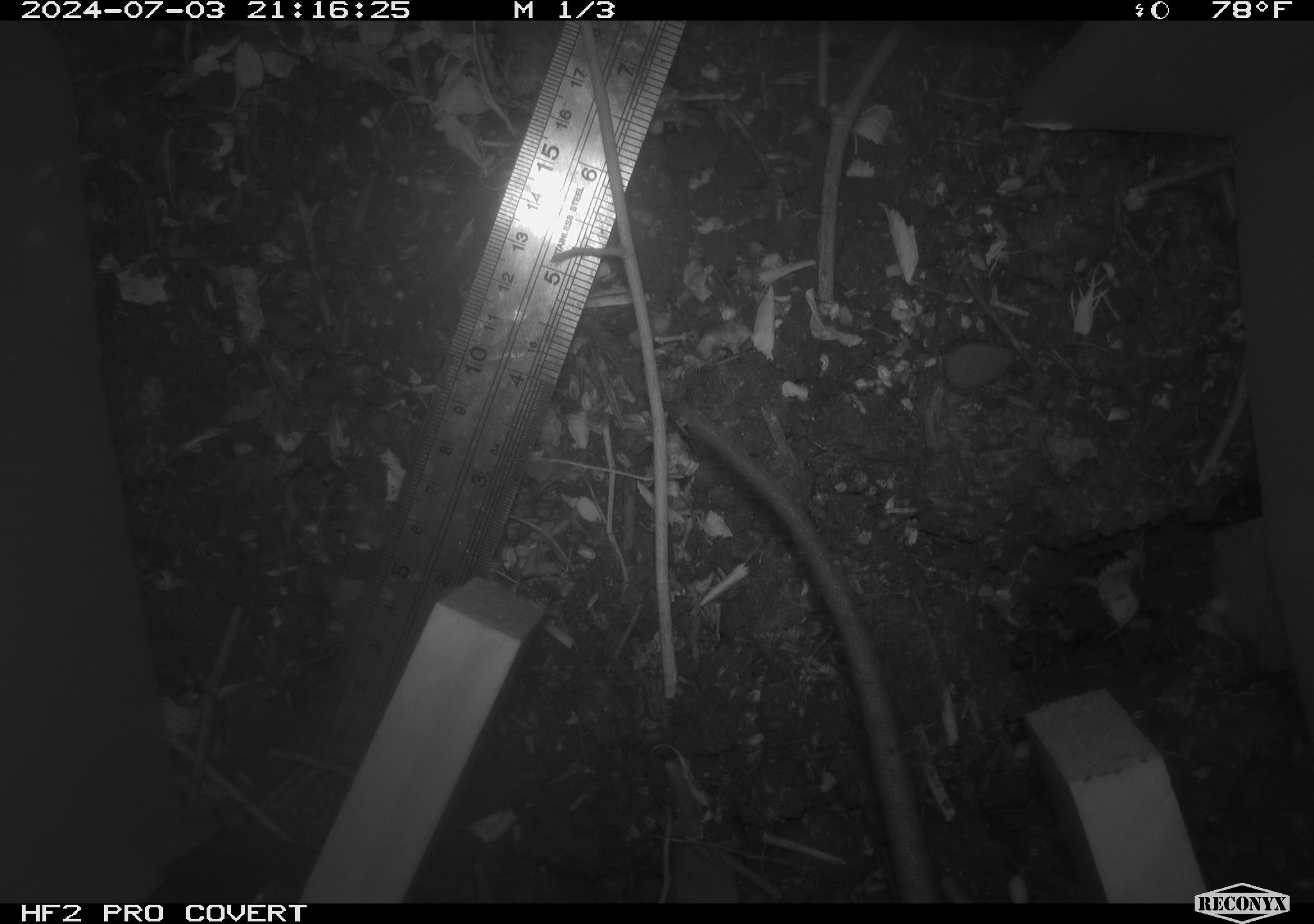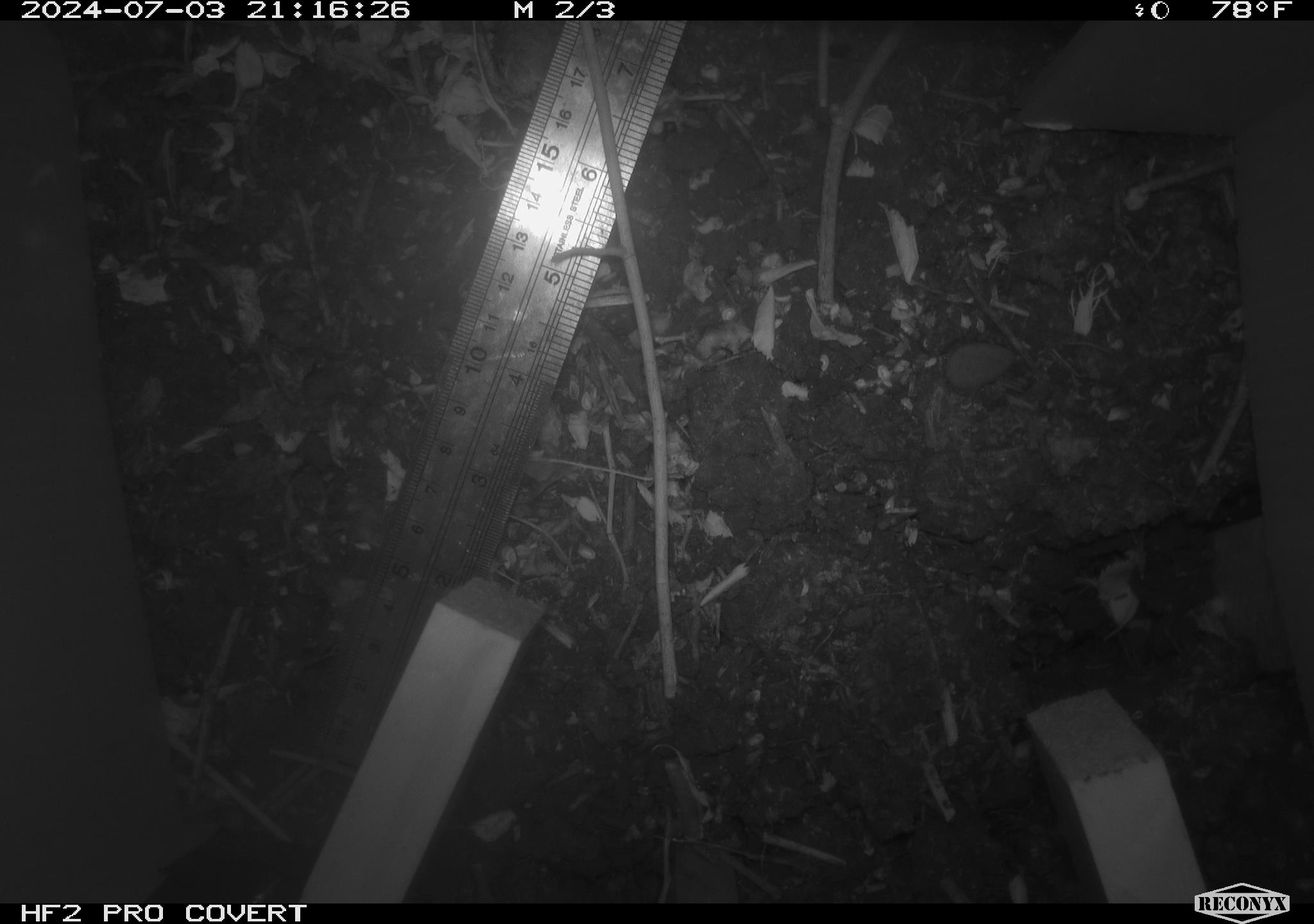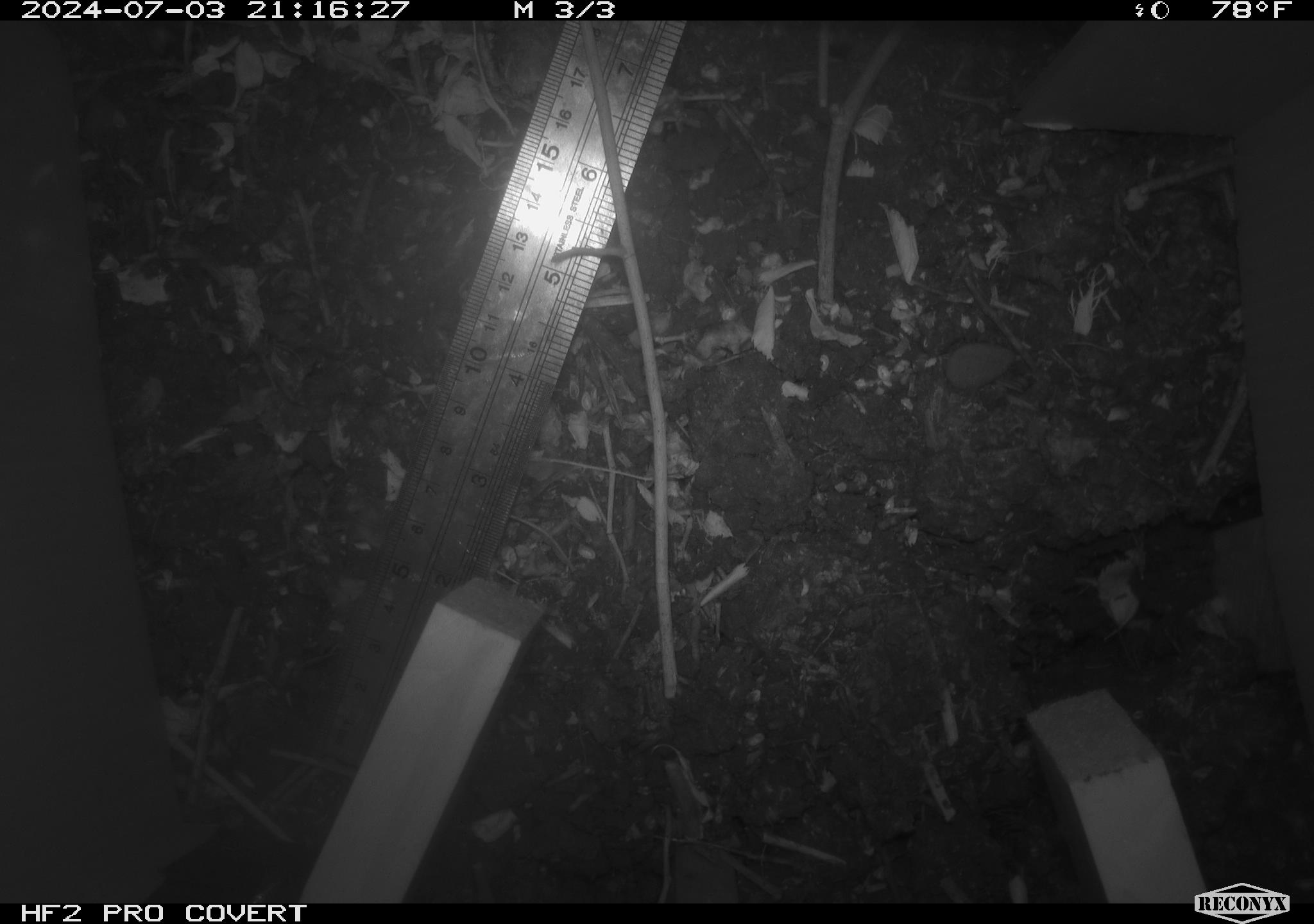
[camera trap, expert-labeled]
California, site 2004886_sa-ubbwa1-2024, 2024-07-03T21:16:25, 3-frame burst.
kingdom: Animalia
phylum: Chordata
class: Mammalia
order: Rodentia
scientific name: Rodentia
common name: woodrat or rat or mouse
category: woodrat or rat or mouse species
Woodrat or rat or mouse species (woodrat or rat or mouse) (Rodentia).